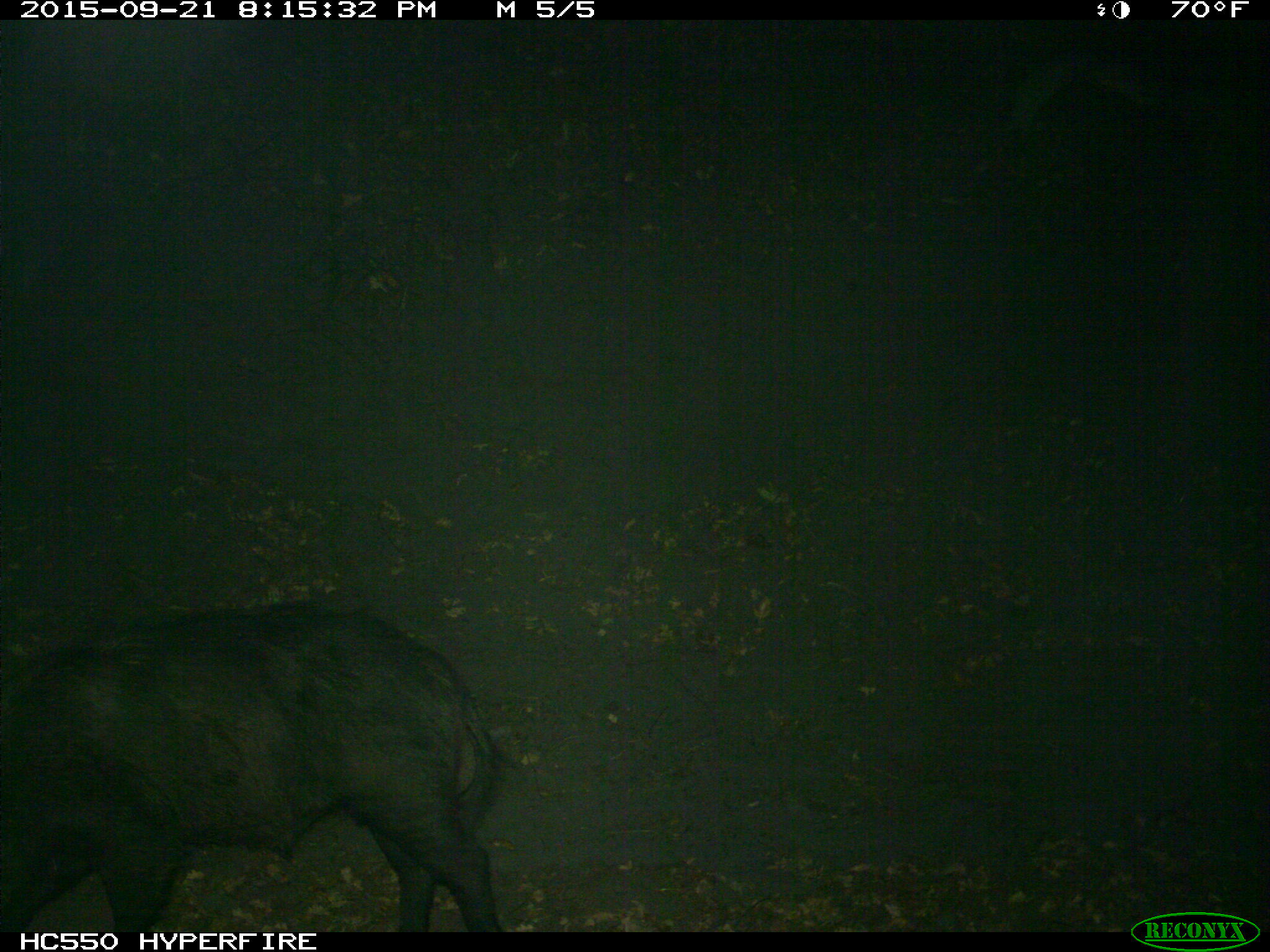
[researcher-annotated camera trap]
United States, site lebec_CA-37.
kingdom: Animalia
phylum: Chordata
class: Mammalia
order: Artiodactyla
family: Suidae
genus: Sus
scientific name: Sus scrofa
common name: wild boar